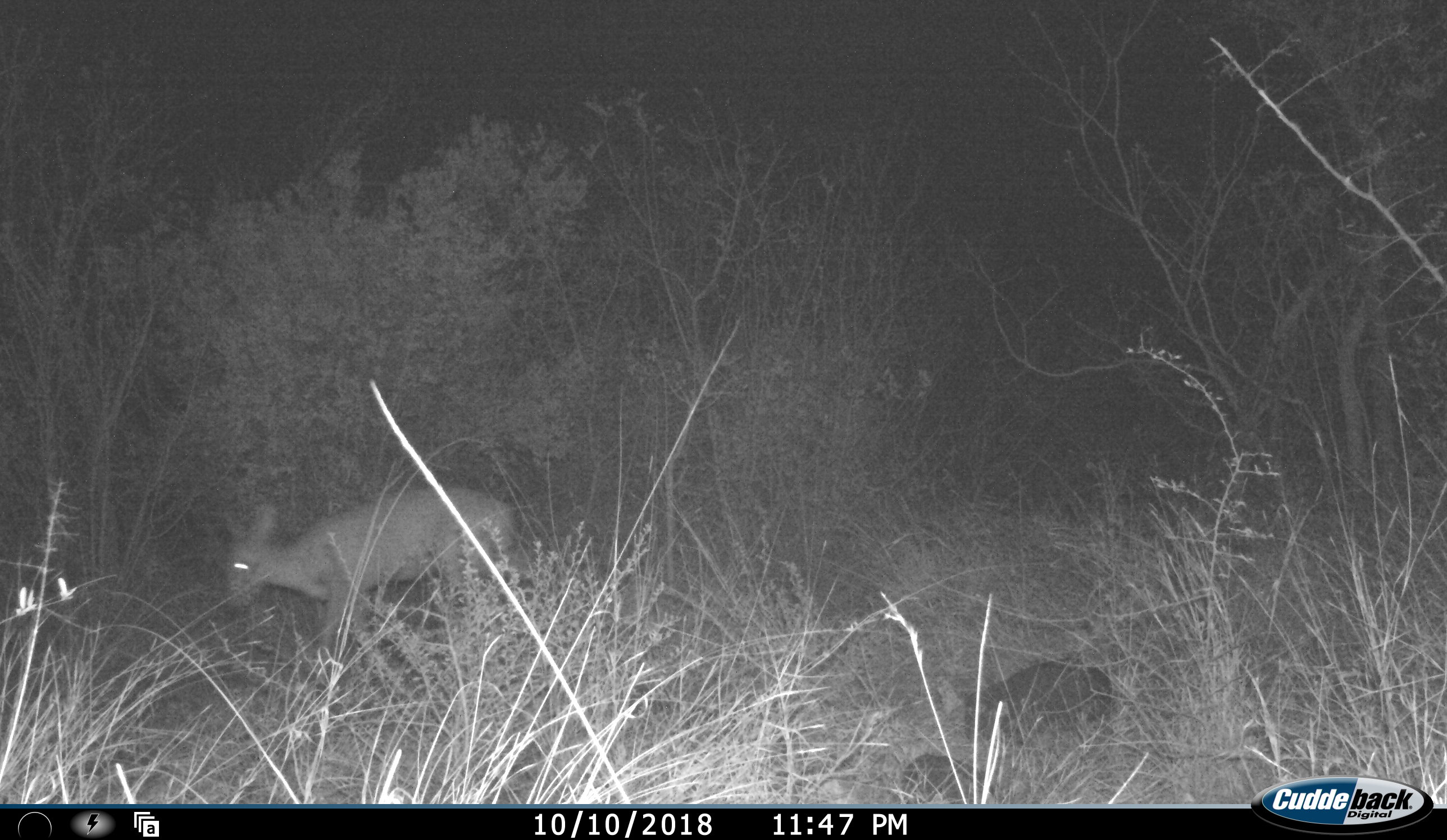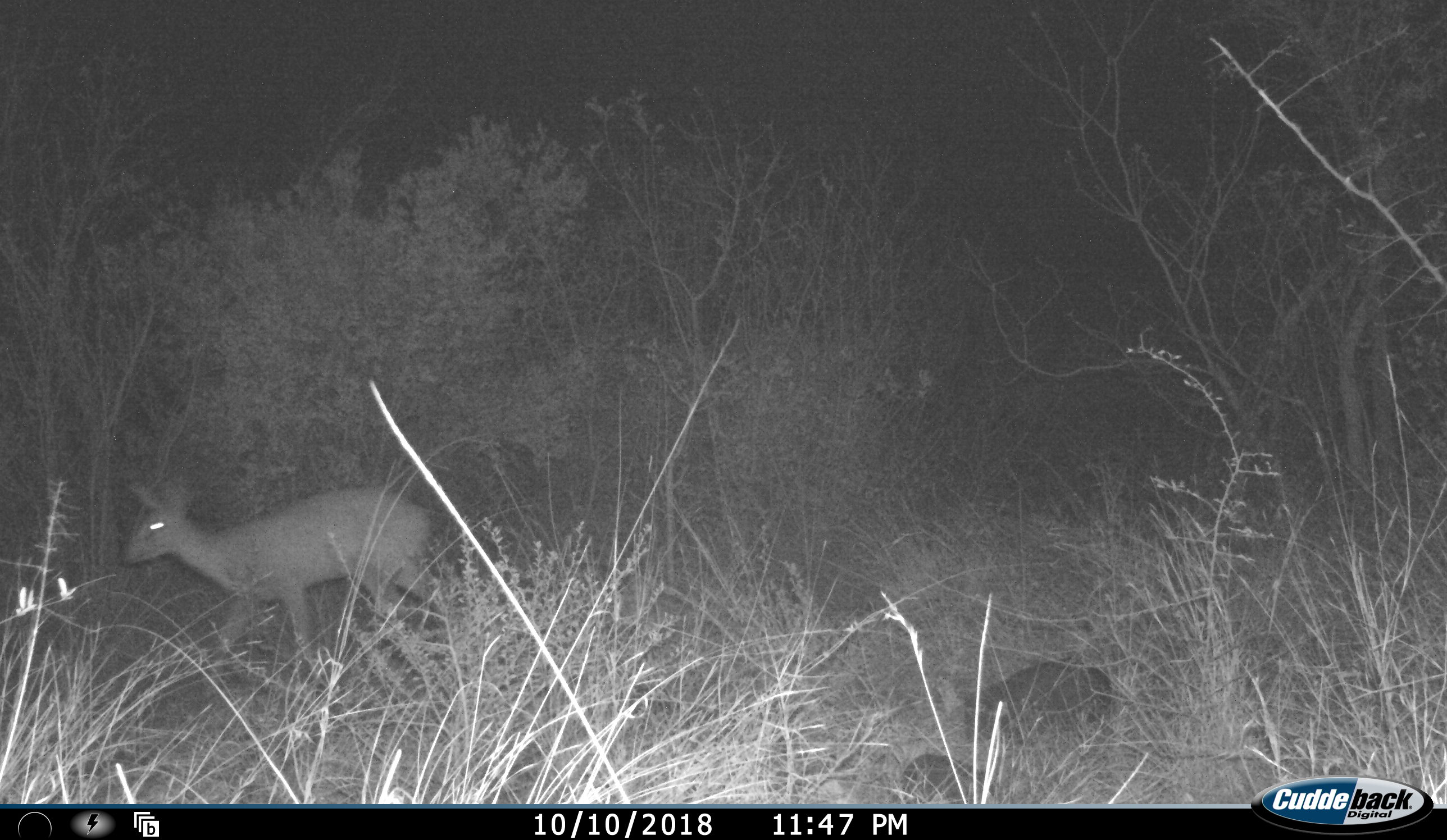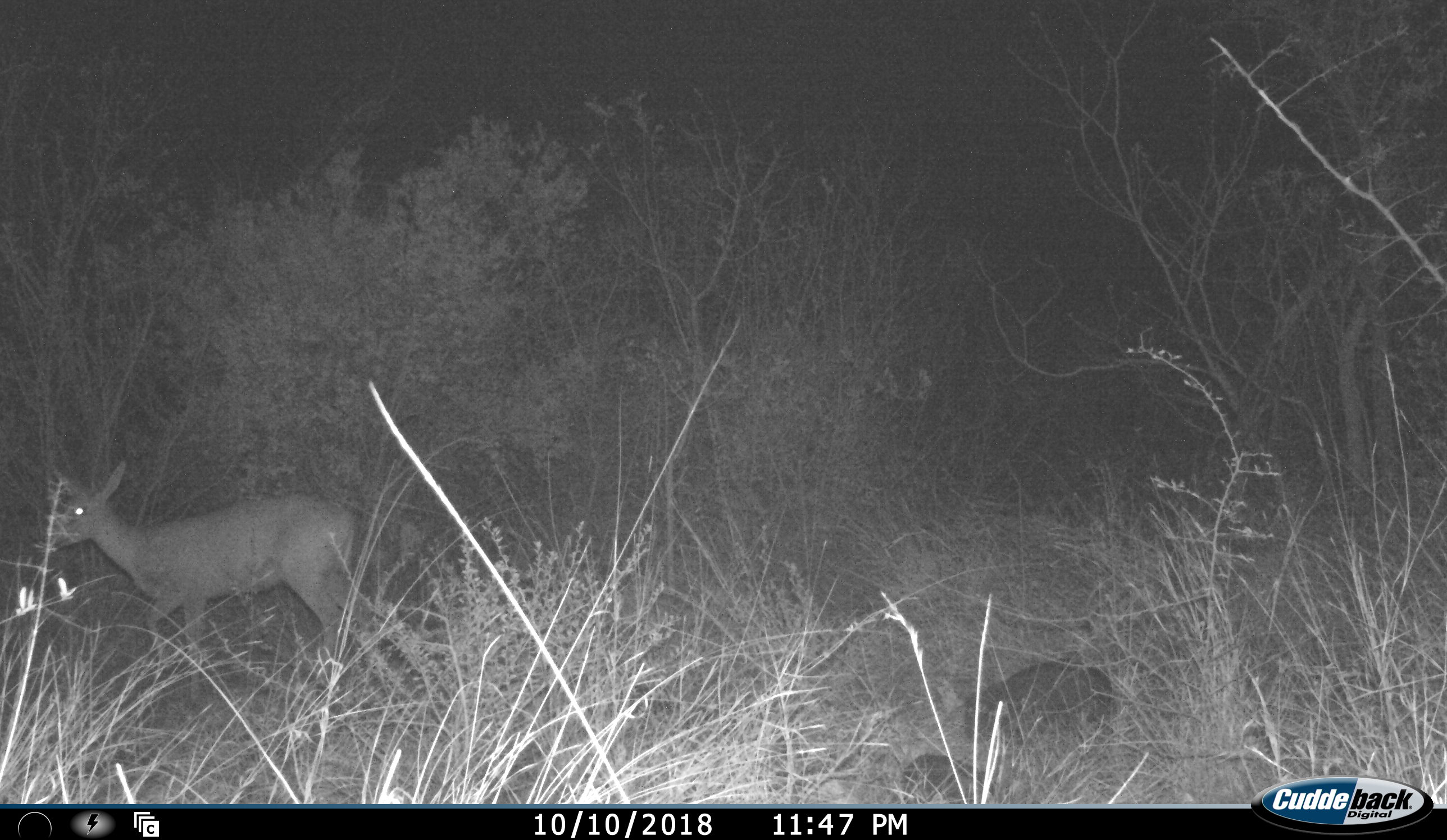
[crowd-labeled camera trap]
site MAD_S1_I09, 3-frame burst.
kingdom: Animalia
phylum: Chordata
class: Mammalia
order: Artiodactyla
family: Bovidae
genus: Redunca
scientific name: Redunca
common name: reedbuck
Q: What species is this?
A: Reedbuck (Redunca).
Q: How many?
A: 1.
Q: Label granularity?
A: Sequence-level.